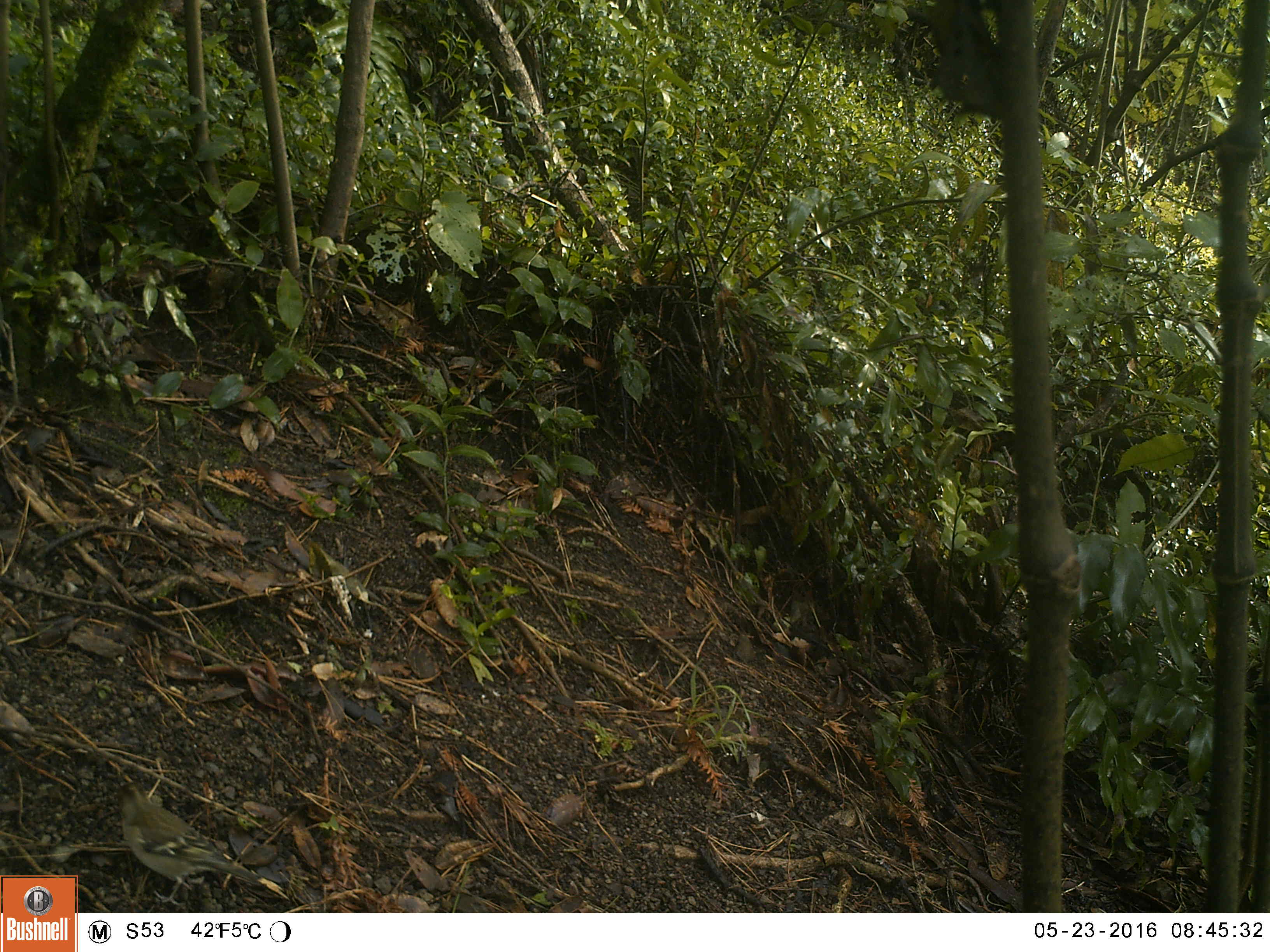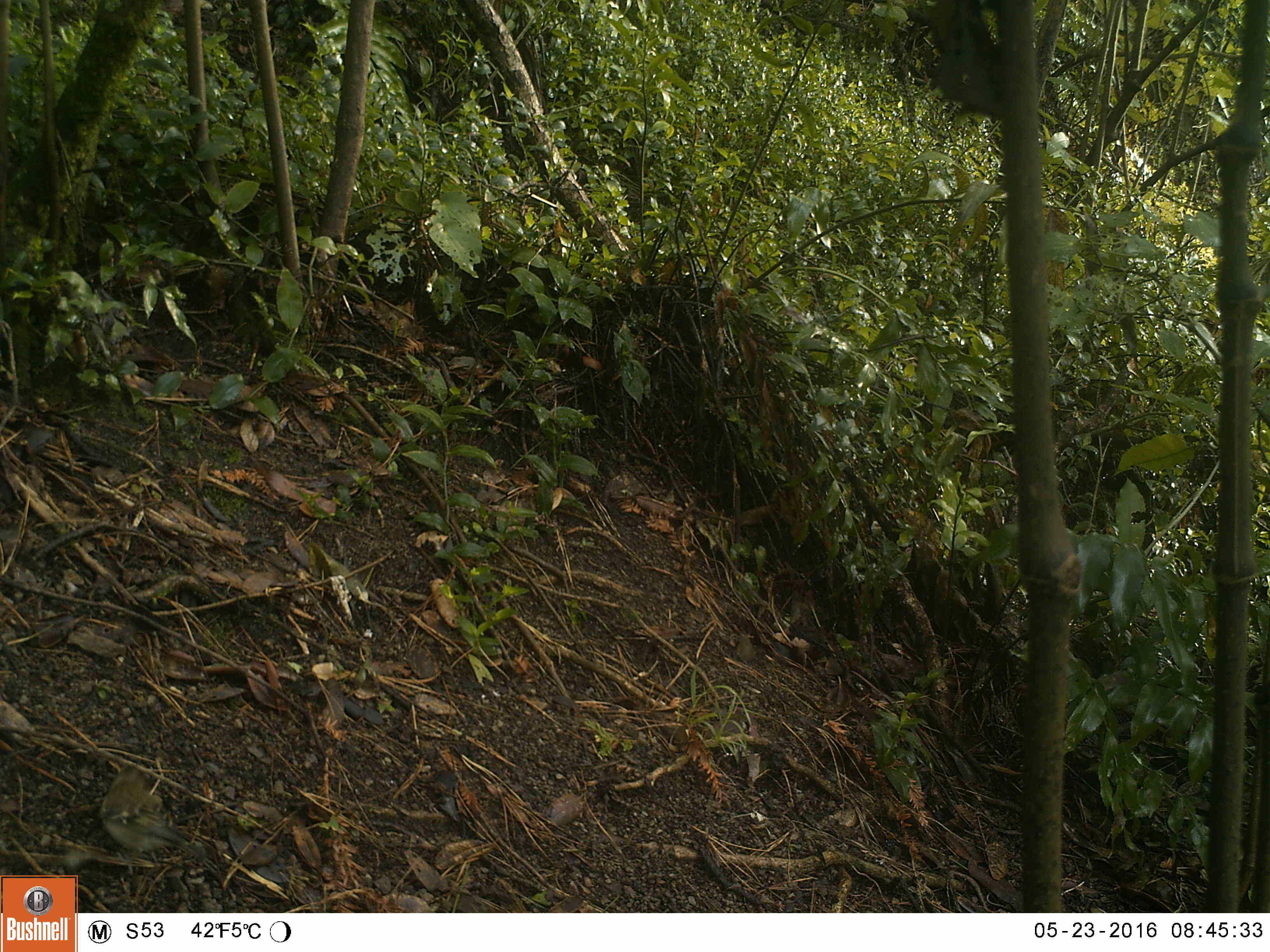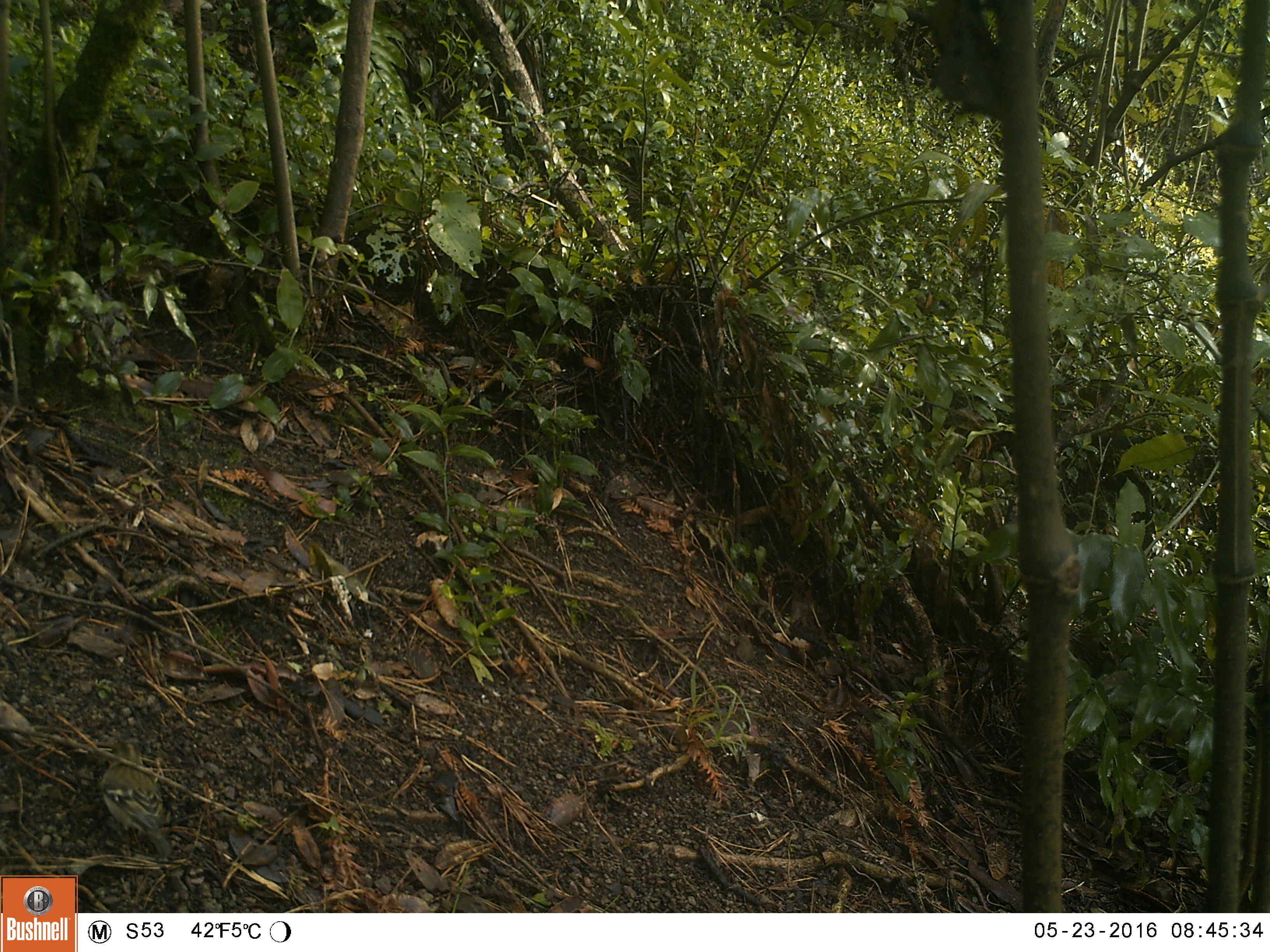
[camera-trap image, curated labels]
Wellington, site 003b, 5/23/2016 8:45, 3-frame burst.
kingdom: Animalia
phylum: Chordata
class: Aves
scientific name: Aves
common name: bird